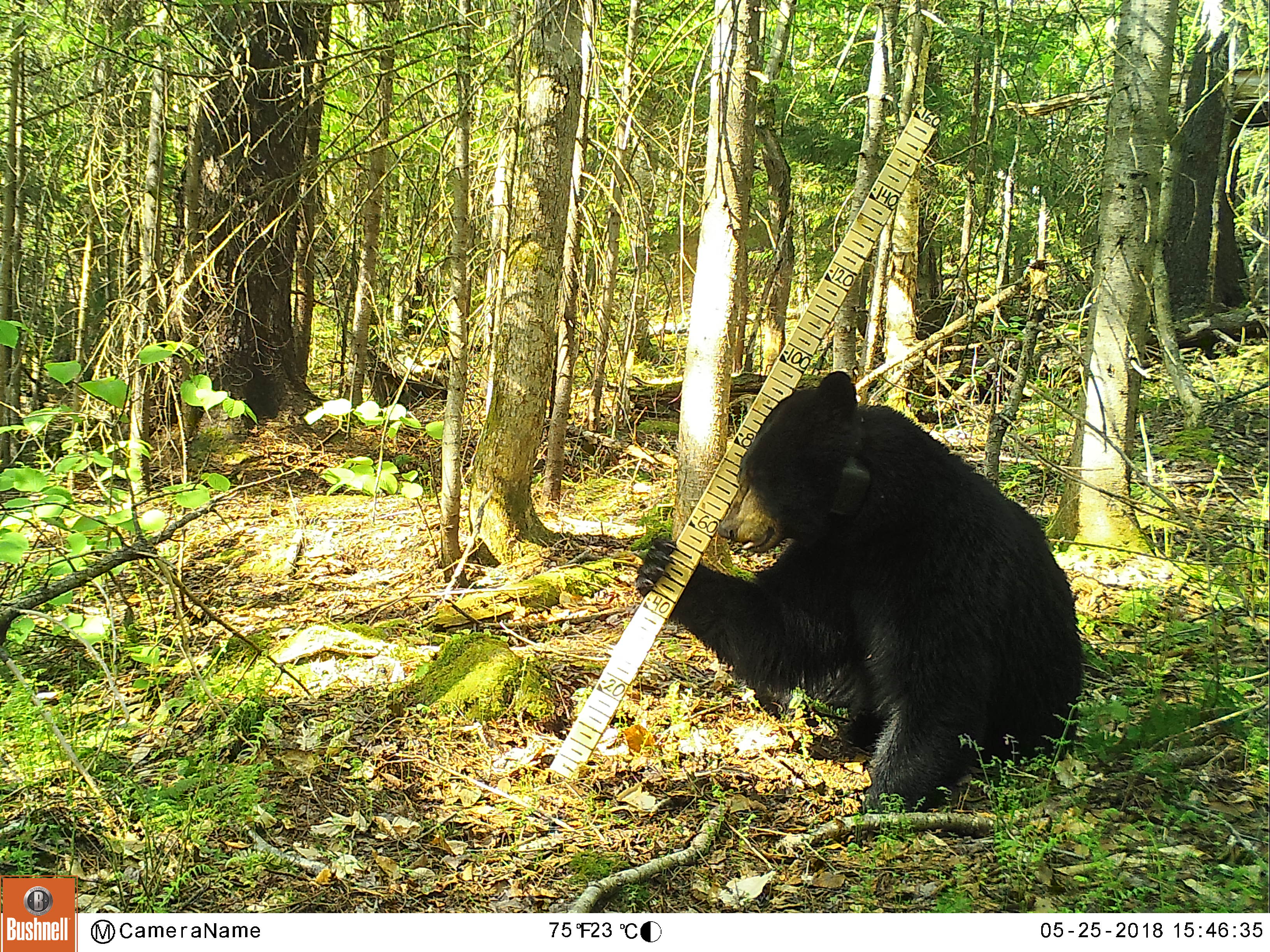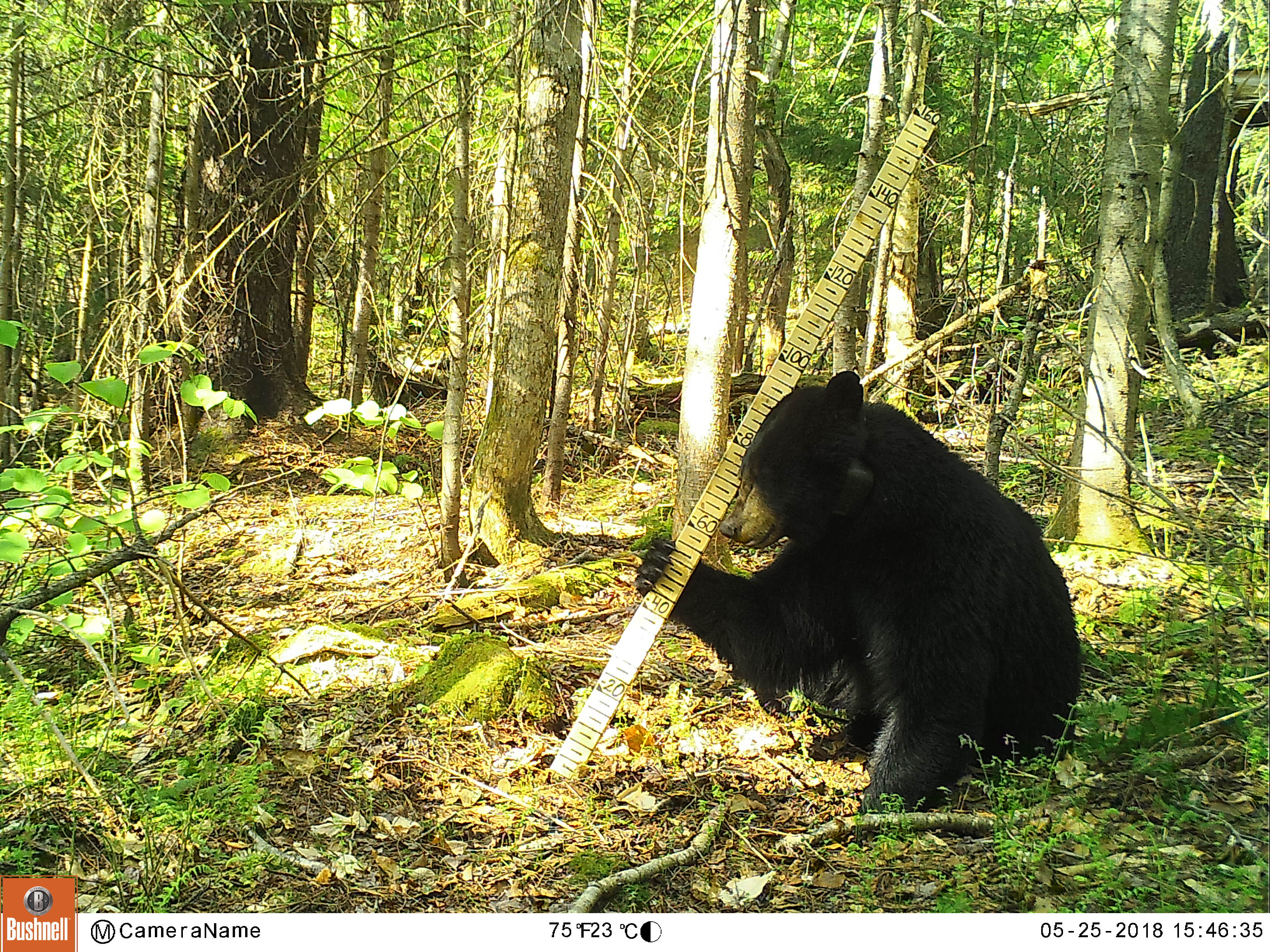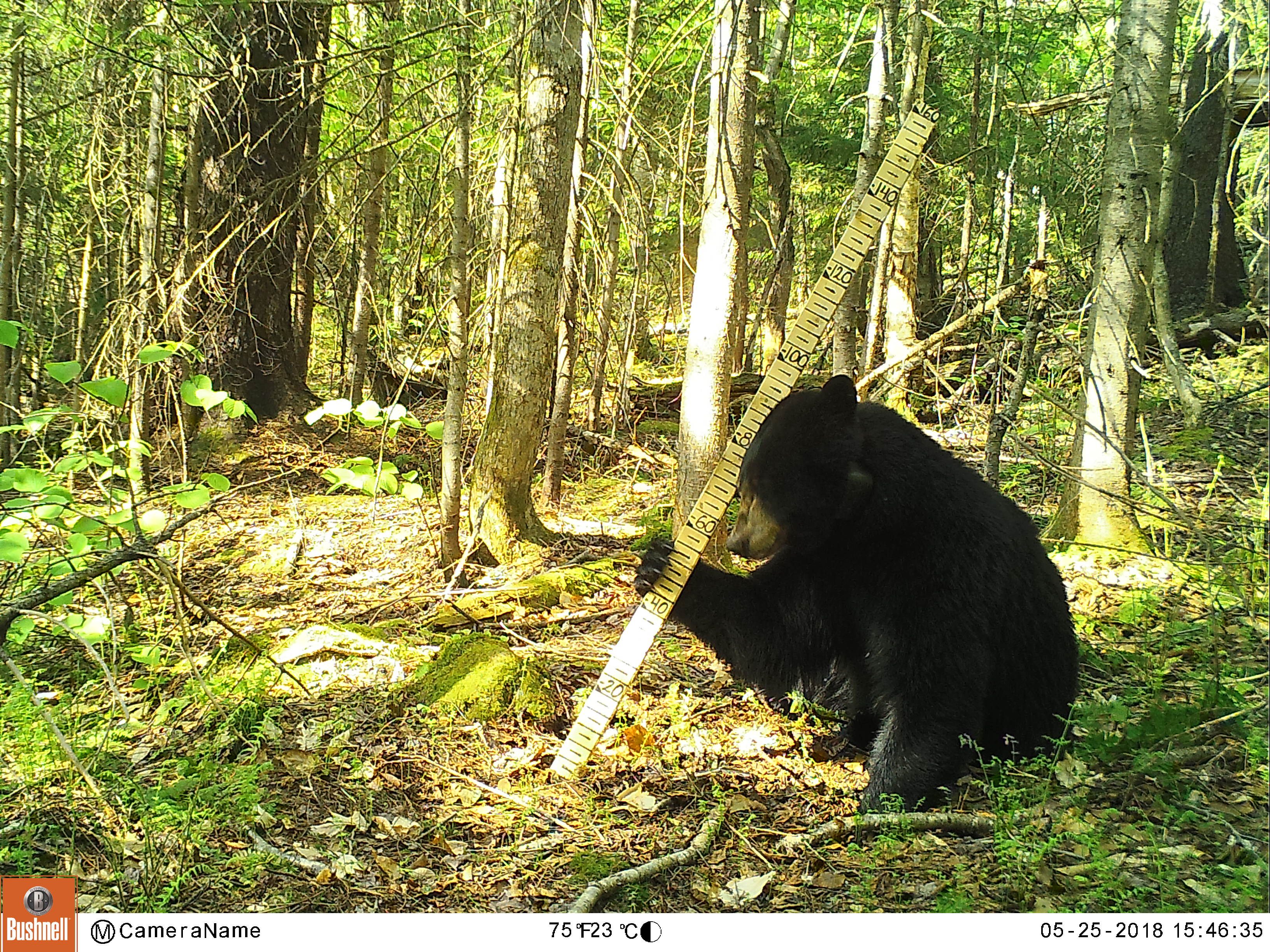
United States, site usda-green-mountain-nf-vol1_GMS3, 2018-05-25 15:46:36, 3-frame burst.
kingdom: Animalia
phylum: Chordata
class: Mammalia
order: Carnivora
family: Ursidae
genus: Ursus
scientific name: Ursus americanus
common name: black bear